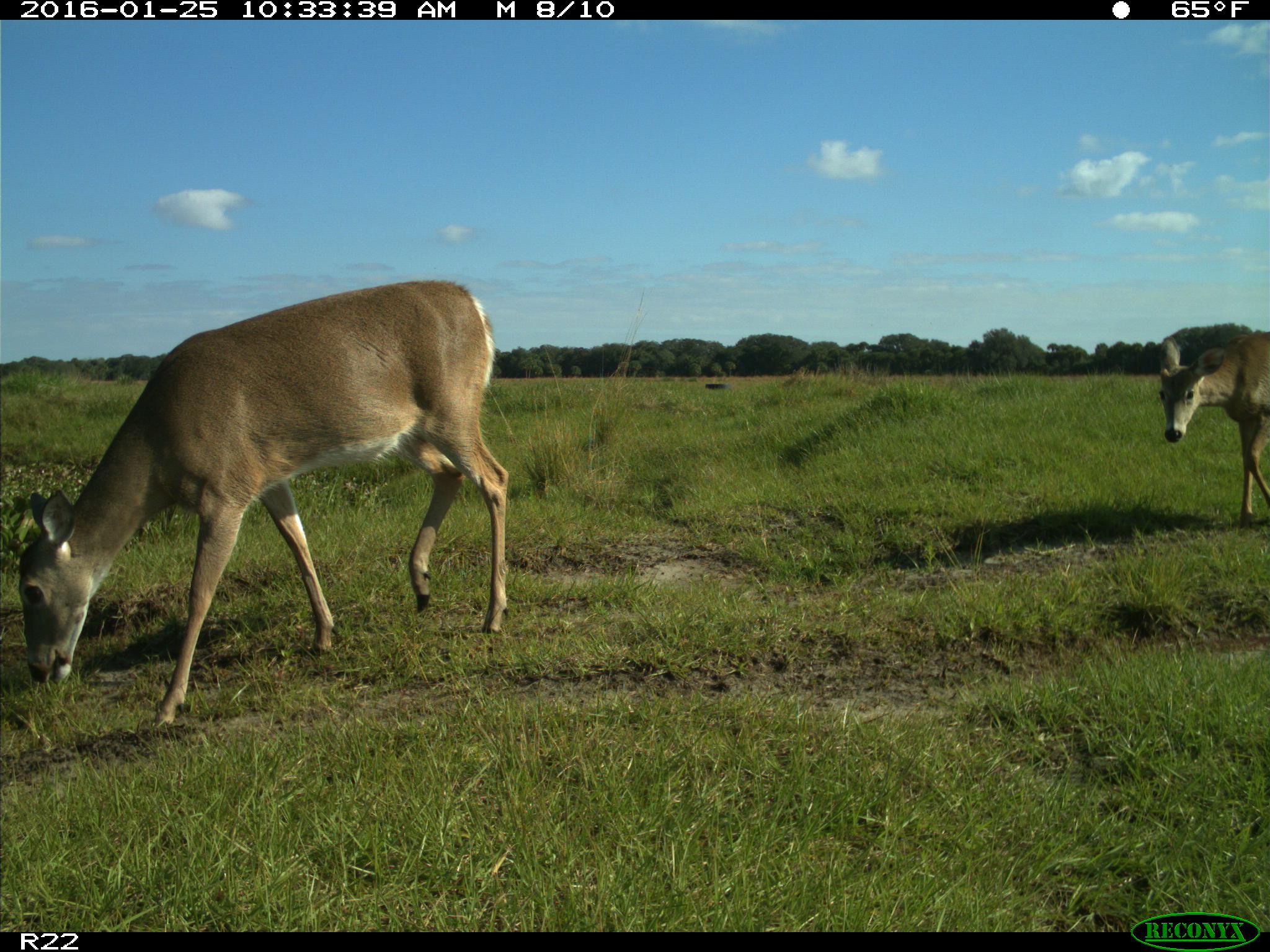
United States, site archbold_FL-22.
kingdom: Animalia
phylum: Chordata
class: Mammalia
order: Artiodactyla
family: Cervidae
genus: Odocoileus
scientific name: Odocoileus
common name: deer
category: unidentified deer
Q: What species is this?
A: Unidentified deer (deer) (Odocoileus).